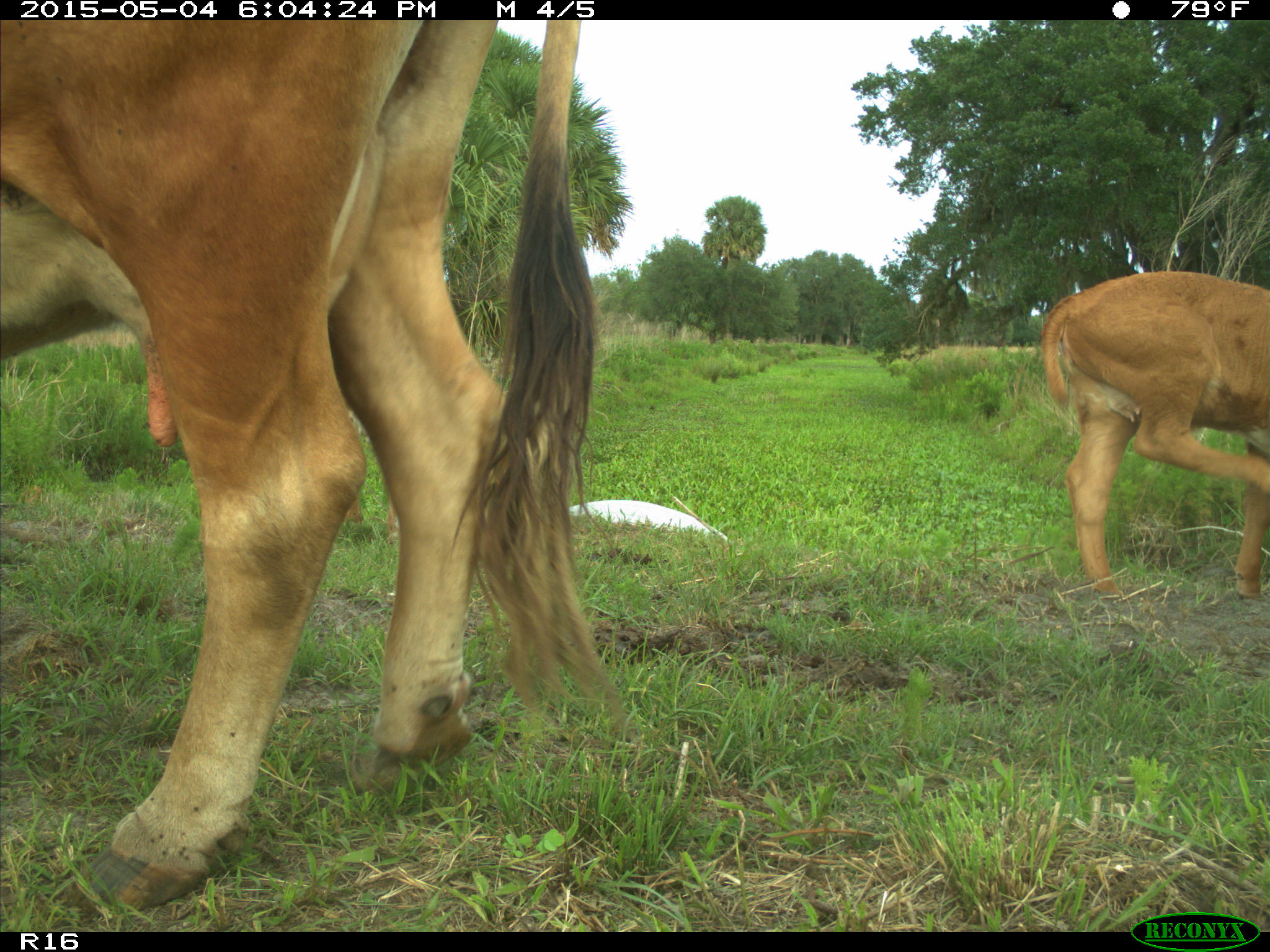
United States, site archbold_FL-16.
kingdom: Animalia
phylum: Chordata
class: Mammalia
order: Artiodactyla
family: Bovidae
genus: Bos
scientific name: Bos taurus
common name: domestic cow